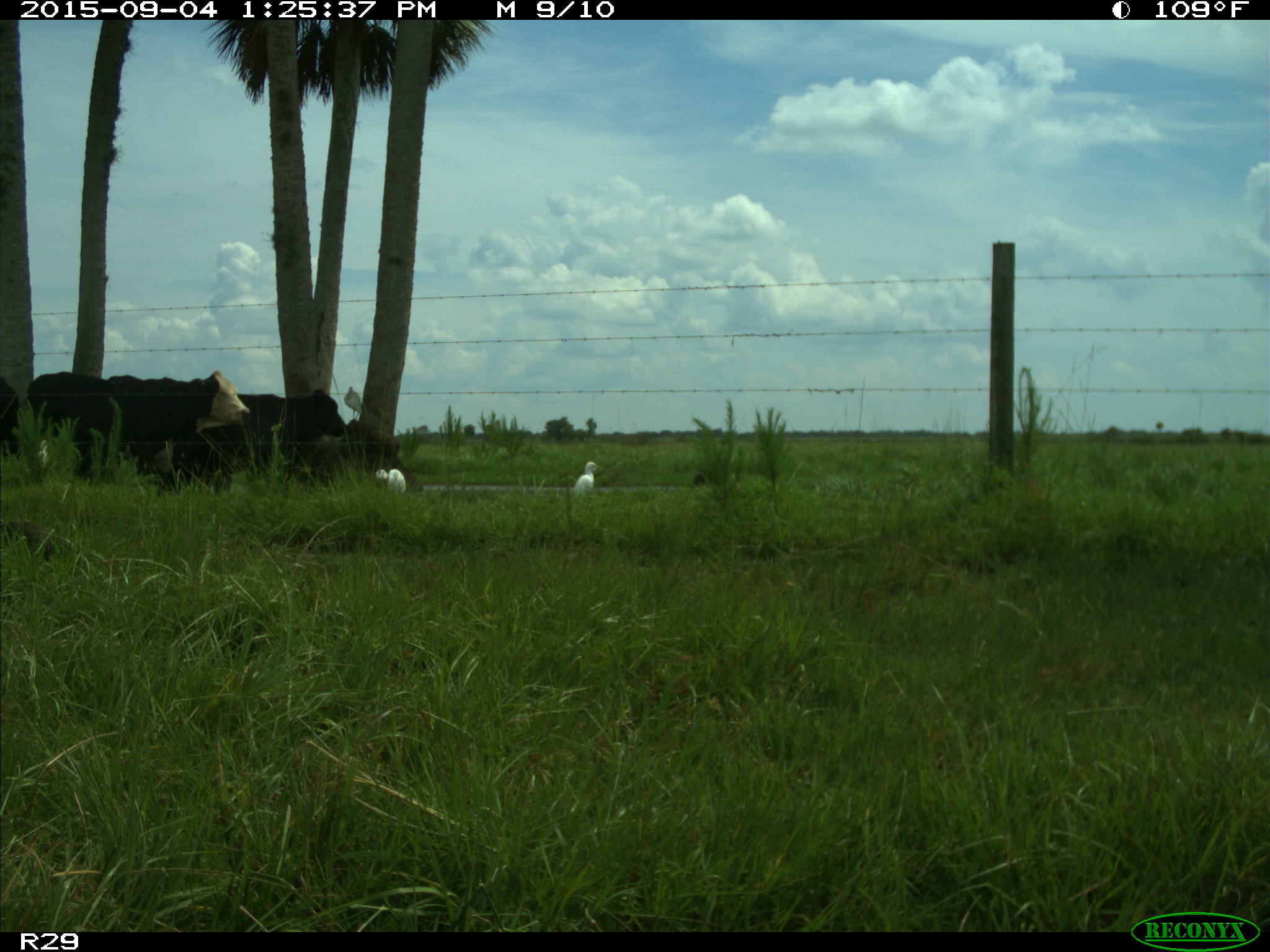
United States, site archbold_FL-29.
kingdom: Animalia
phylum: Chordata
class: Mammalia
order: Artiodactyla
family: Bovidae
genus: Bos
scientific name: Bos taurus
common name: domestic cow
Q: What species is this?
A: Bos taurus (domestic cow).